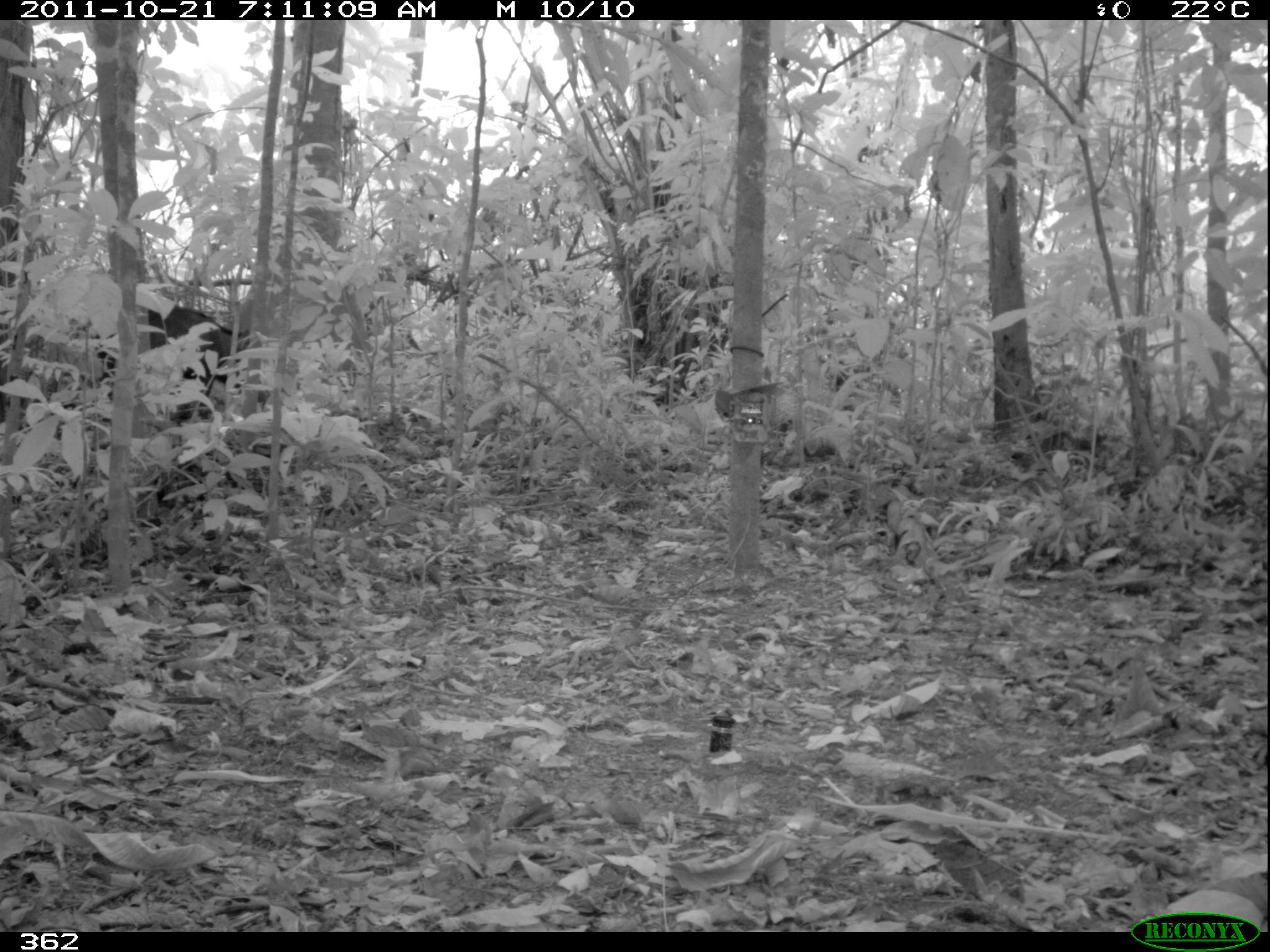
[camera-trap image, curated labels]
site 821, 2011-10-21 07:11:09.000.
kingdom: Animalia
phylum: Chordata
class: Mammalia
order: Artiodactyla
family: Tayassuidae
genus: Tayassu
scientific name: Tayassu pecari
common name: white-lipped peccary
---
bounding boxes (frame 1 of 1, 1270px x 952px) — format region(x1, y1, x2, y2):
tayassu pecari: region(67, 301, 252, 442)